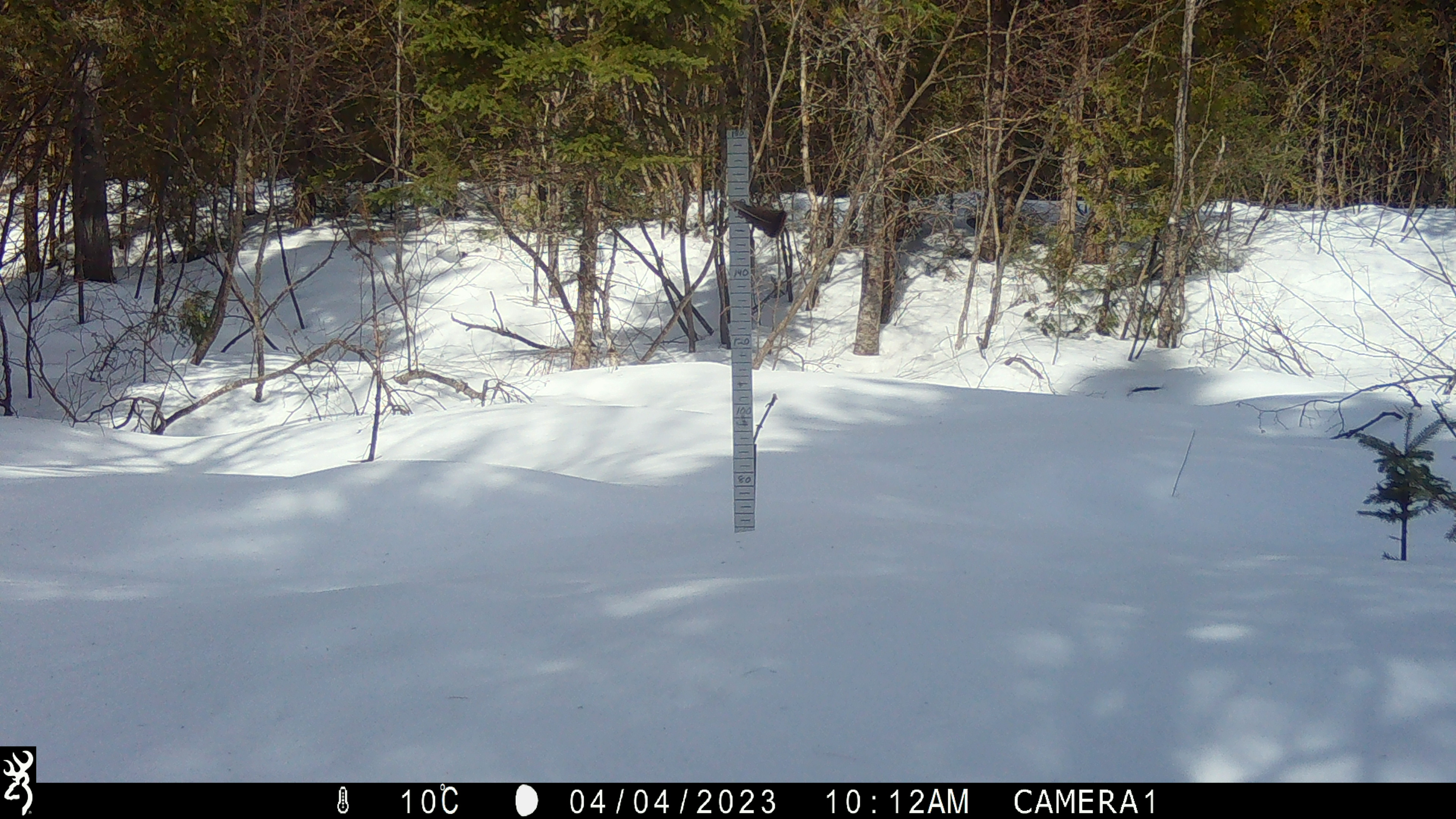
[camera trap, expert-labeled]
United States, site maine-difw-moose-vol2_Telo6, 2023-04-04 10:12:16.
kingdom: Animalia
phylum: Chordata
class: Mammalia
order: Lagomorpha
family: Leporidae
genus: Lepus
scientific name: Lepus americanus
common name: snowshoe hare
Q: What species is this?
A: Snowshoe hare (Lepus americanus).